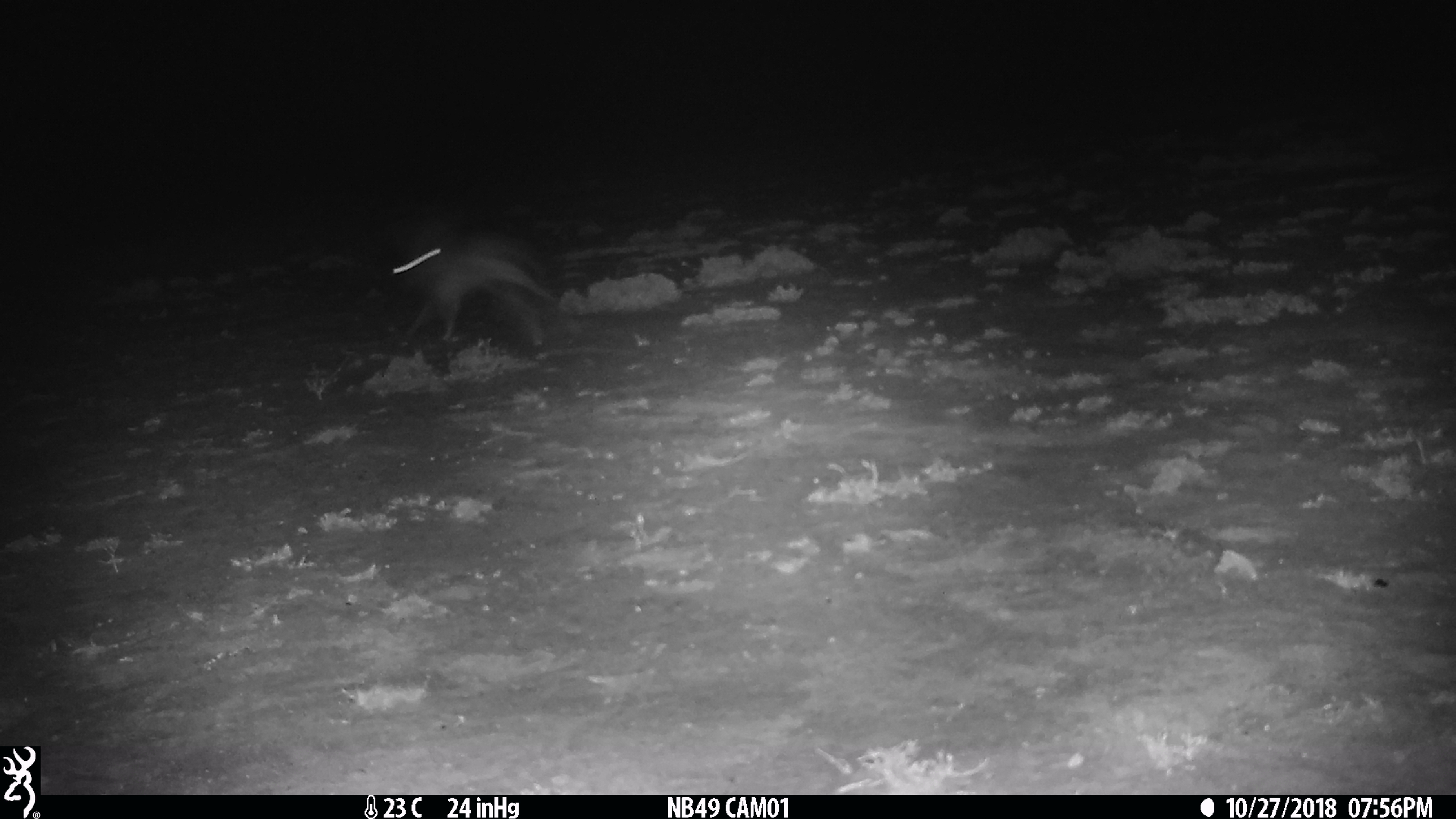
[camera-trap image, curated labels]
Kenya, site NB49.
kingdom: Animalia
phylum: Chordata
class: Mammalia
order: Lagomorpha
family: Leporidae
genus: Lepus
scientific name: Lepus capensis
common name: cape hare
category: hare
Hare (cape hare) (Lepus capensis).